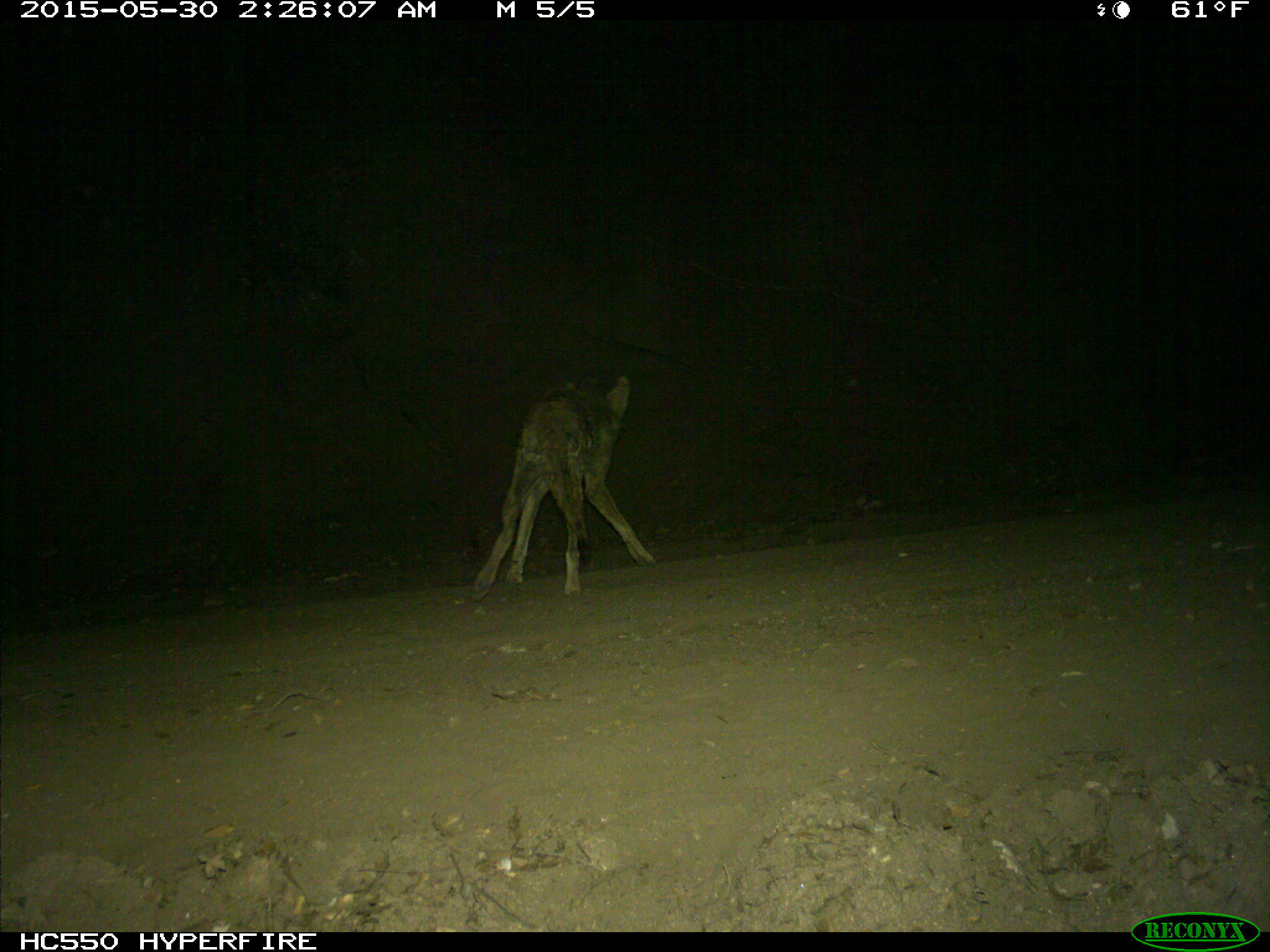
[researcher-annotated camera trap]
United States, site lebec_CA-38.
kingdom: Animalia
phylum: Chordata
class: Mammalia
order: Carnivora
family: Canidae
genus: Canis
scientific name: Canis latrans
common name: coyote